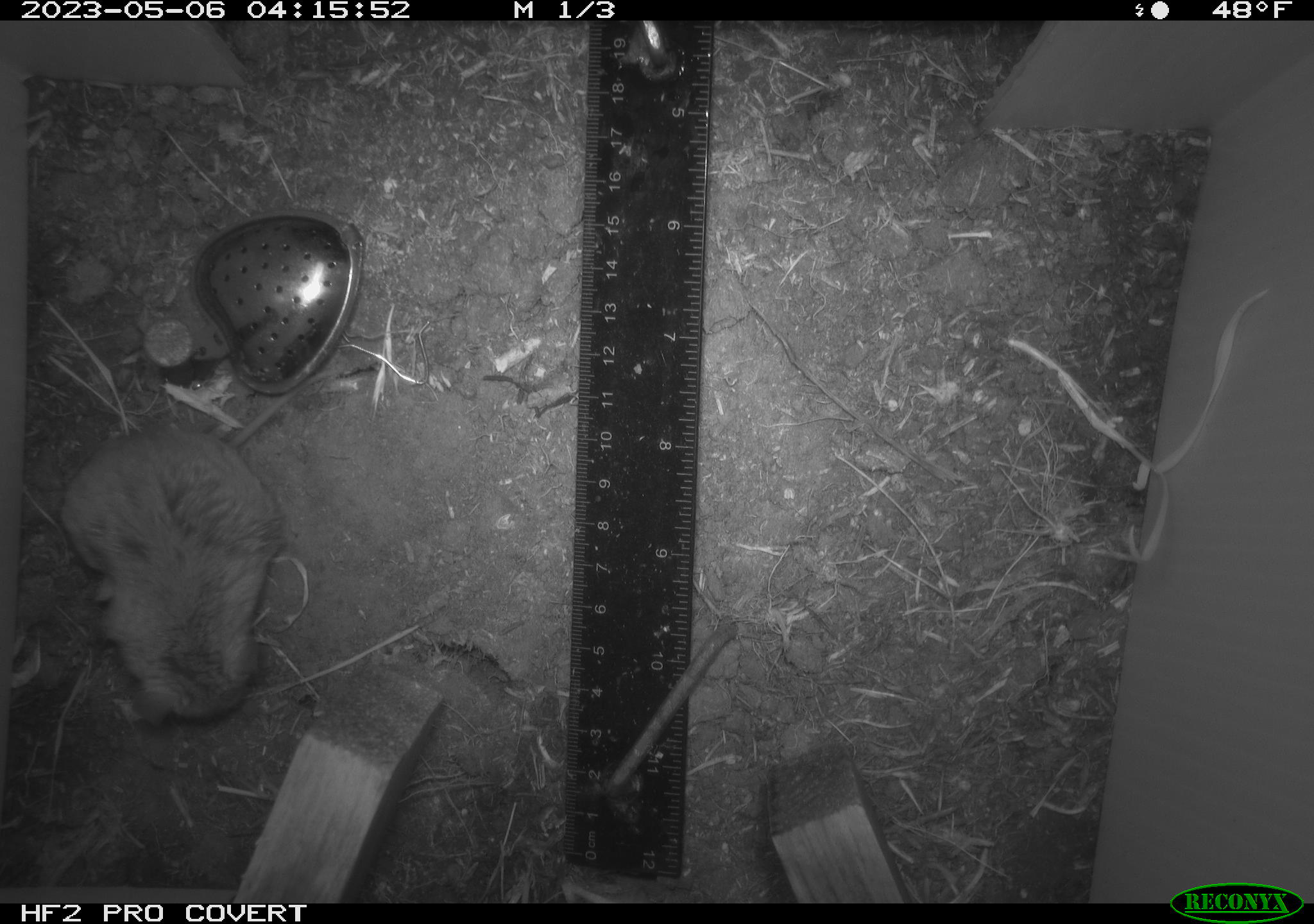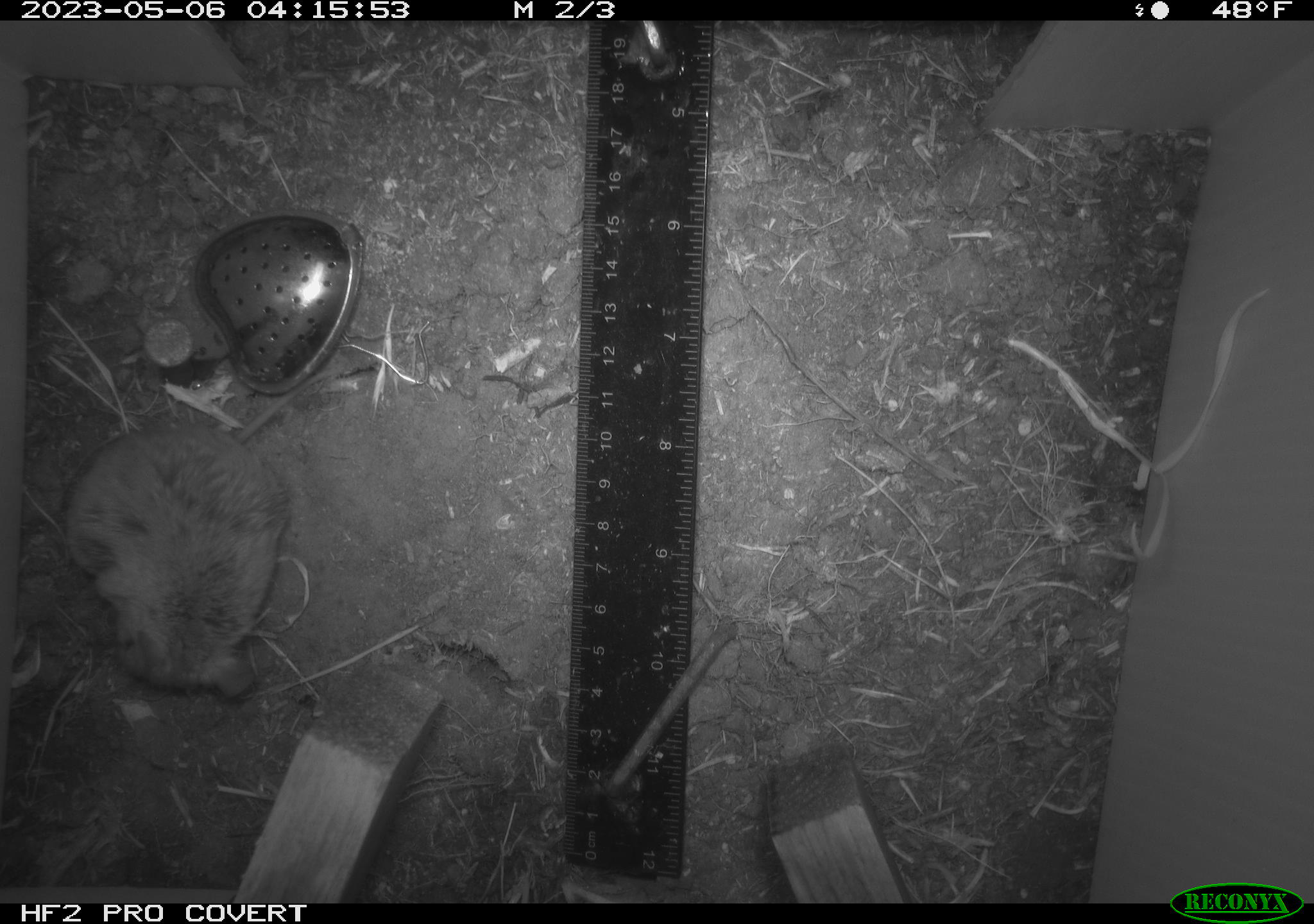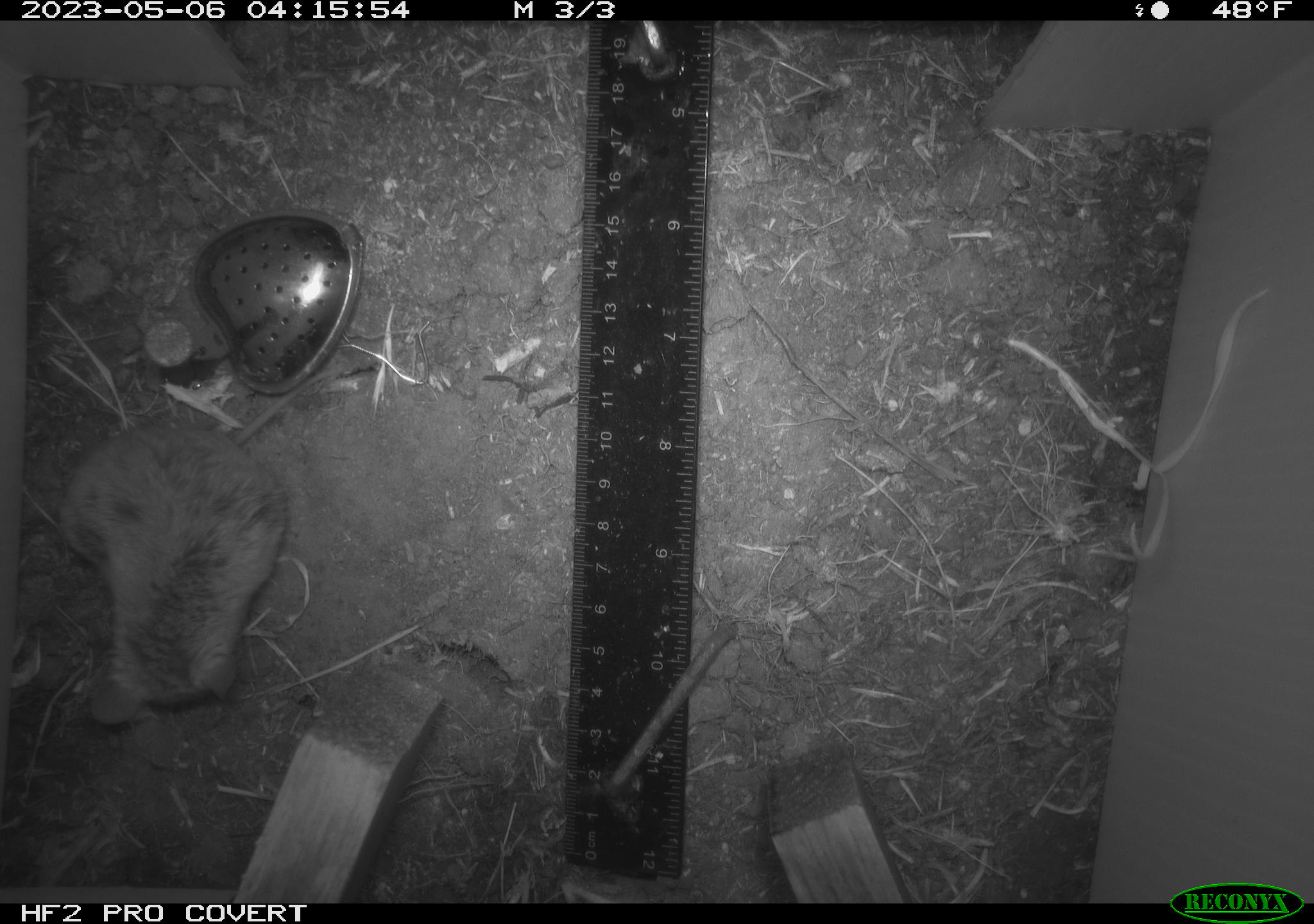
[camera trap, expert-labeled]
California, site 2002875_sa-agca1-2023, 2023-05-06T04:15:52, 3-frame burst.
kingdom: Animalia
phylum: Chordata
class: Mammalia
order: Rodentia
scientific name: Rodentia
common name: mouse species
Mouse species (Rodentia).